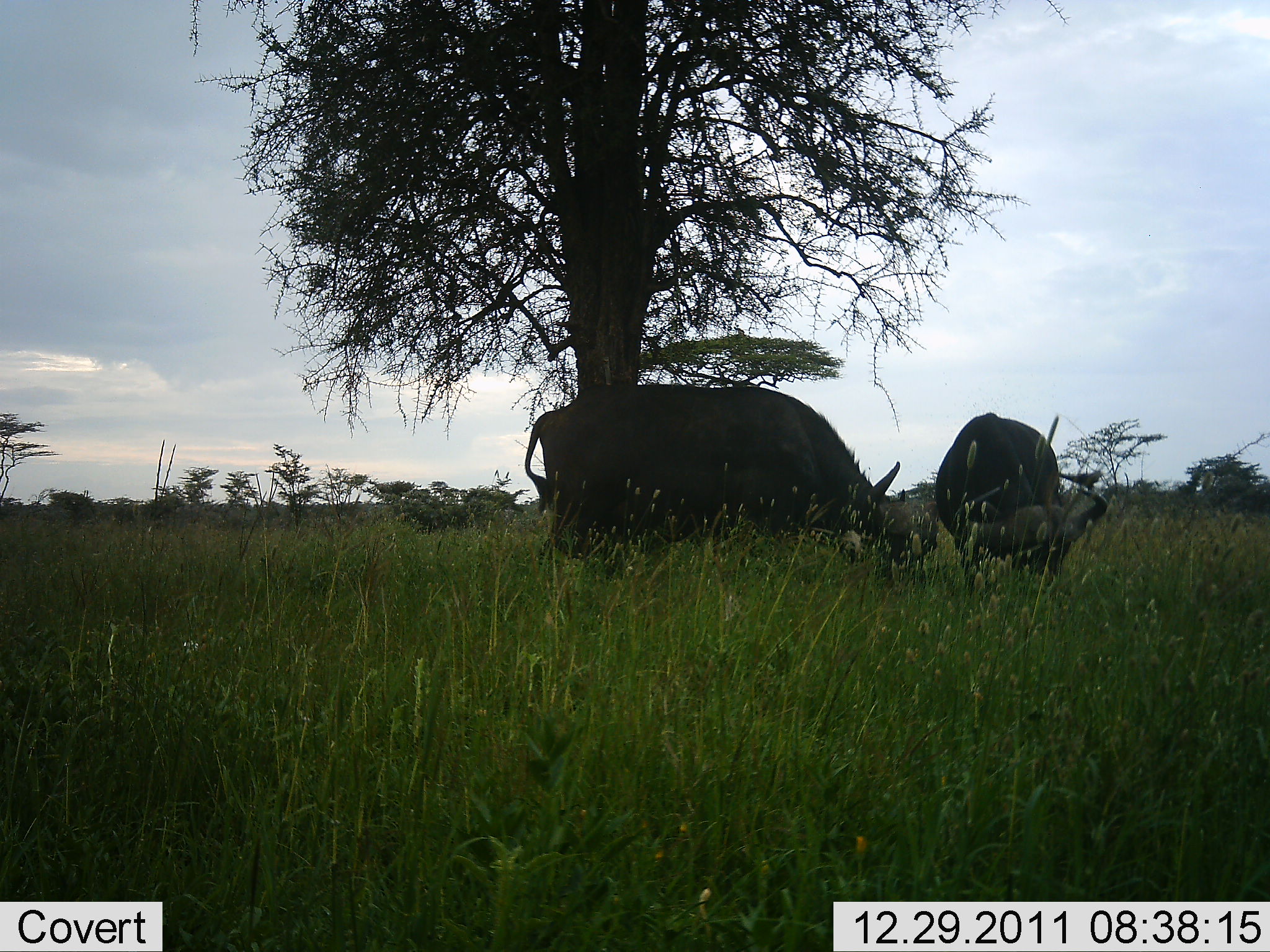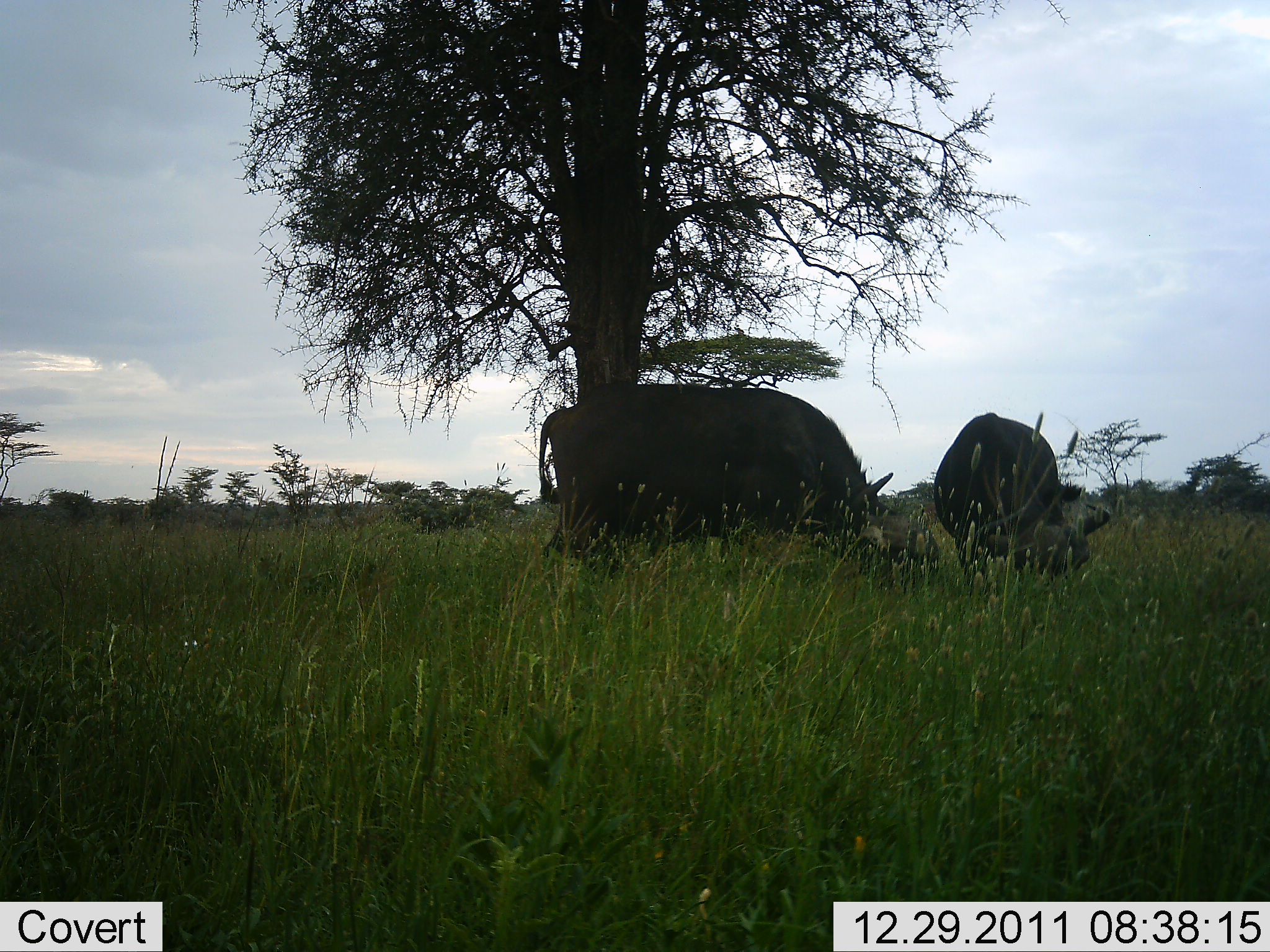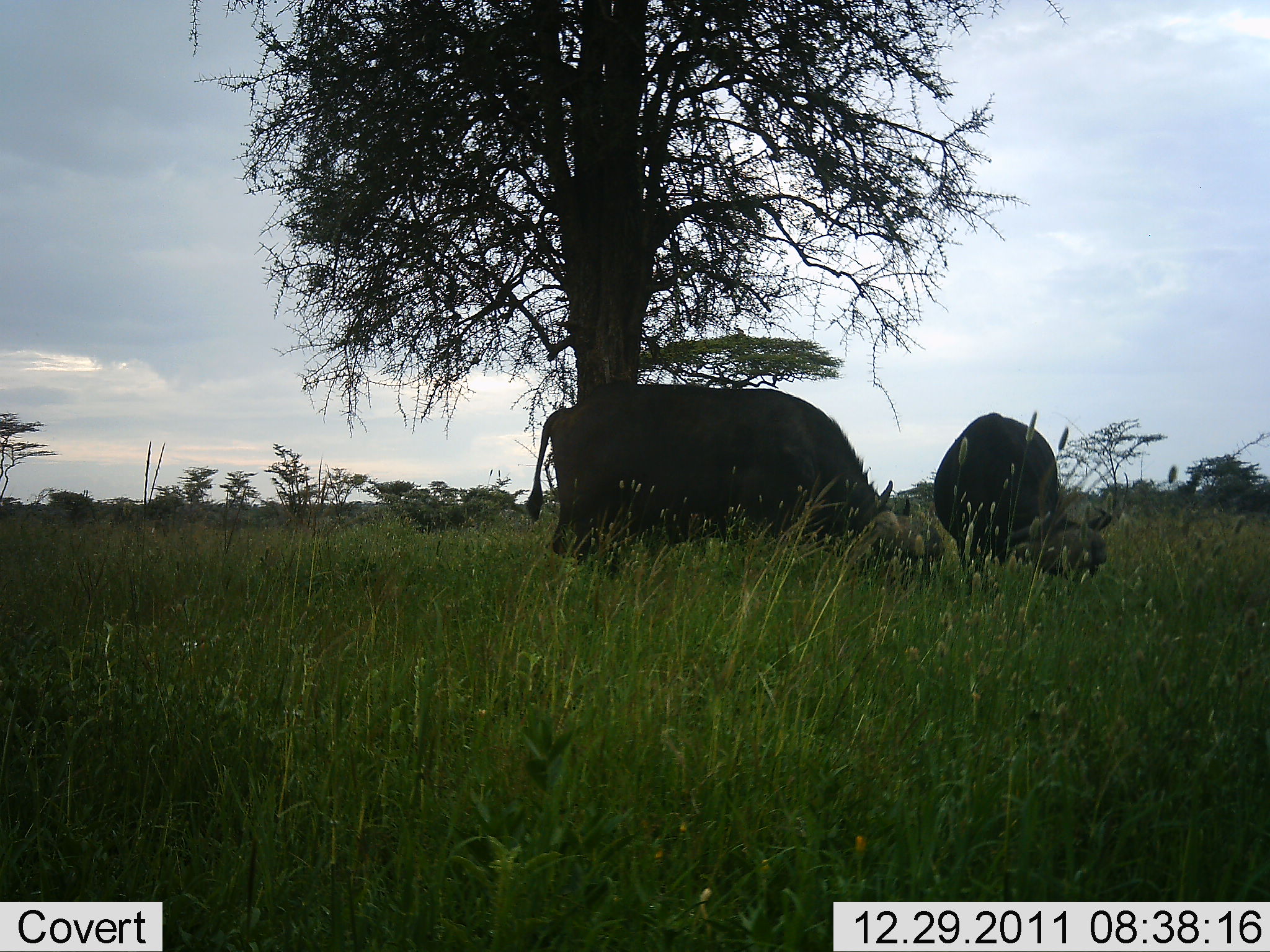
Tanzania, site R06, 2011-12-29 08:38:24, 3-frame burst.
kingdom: Animalia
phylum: Chordata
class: Mammalia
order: Artiodactyla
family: Bovidae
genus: Syncerus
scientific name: Syncerus caffer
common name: cape buffalo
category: buffalo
Buffalo (cape buffalo) (Syncerus caffer), count 2. Behavior (volunteer vote fractions): standing 23%, resting 0%, moving 0%, interacting 8%. Young present (vote fraction): 0%. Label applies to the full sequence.